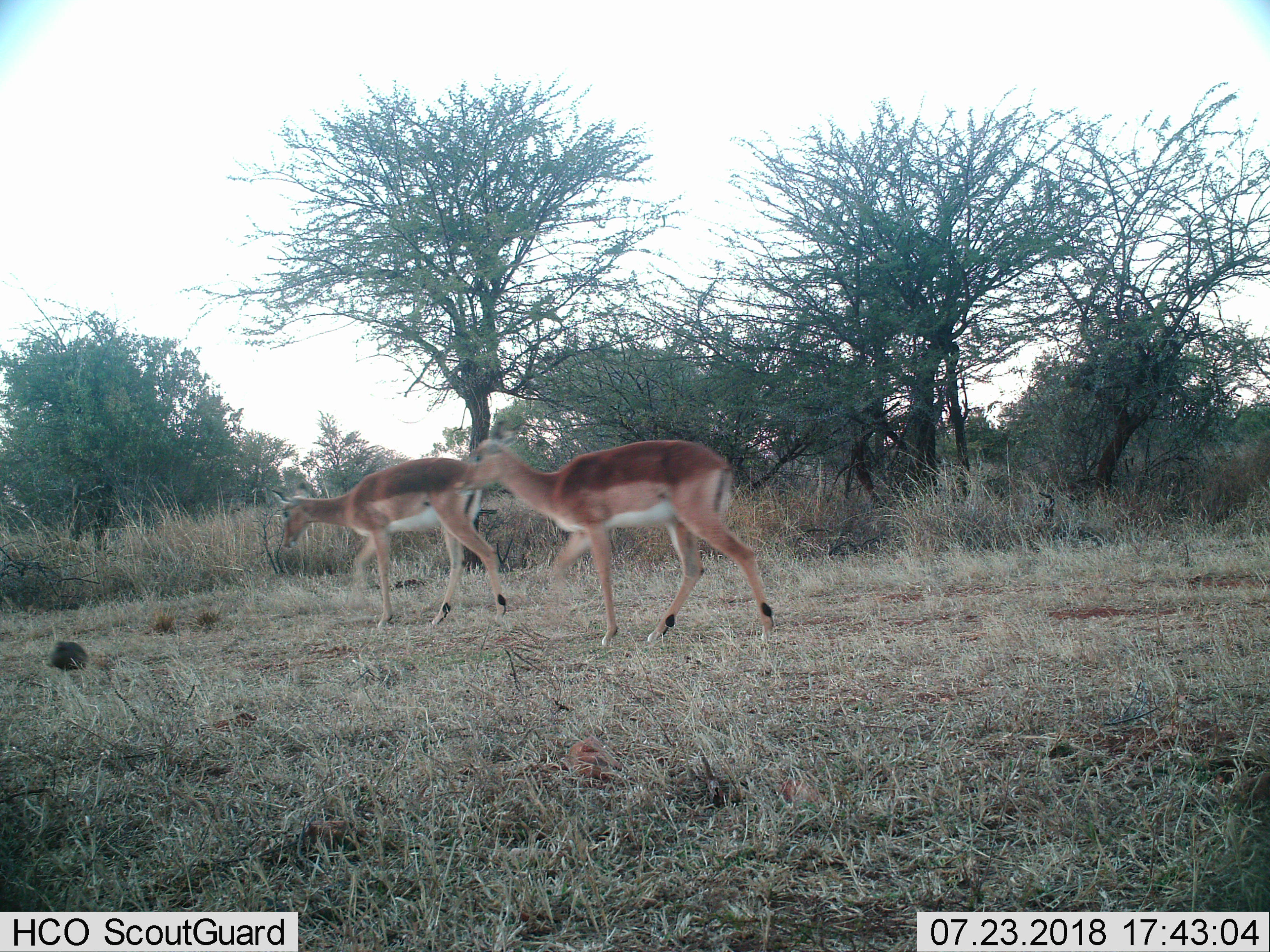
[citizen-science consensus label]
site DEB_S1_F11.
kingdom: Animalia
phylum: Chordata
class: Mammalia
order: Artiodactyla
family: Bovidae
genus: Aepyceros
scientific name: Aepyceros melampus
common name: impala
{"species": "impala (Aepyceros melampus)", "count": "2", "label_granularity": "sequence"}